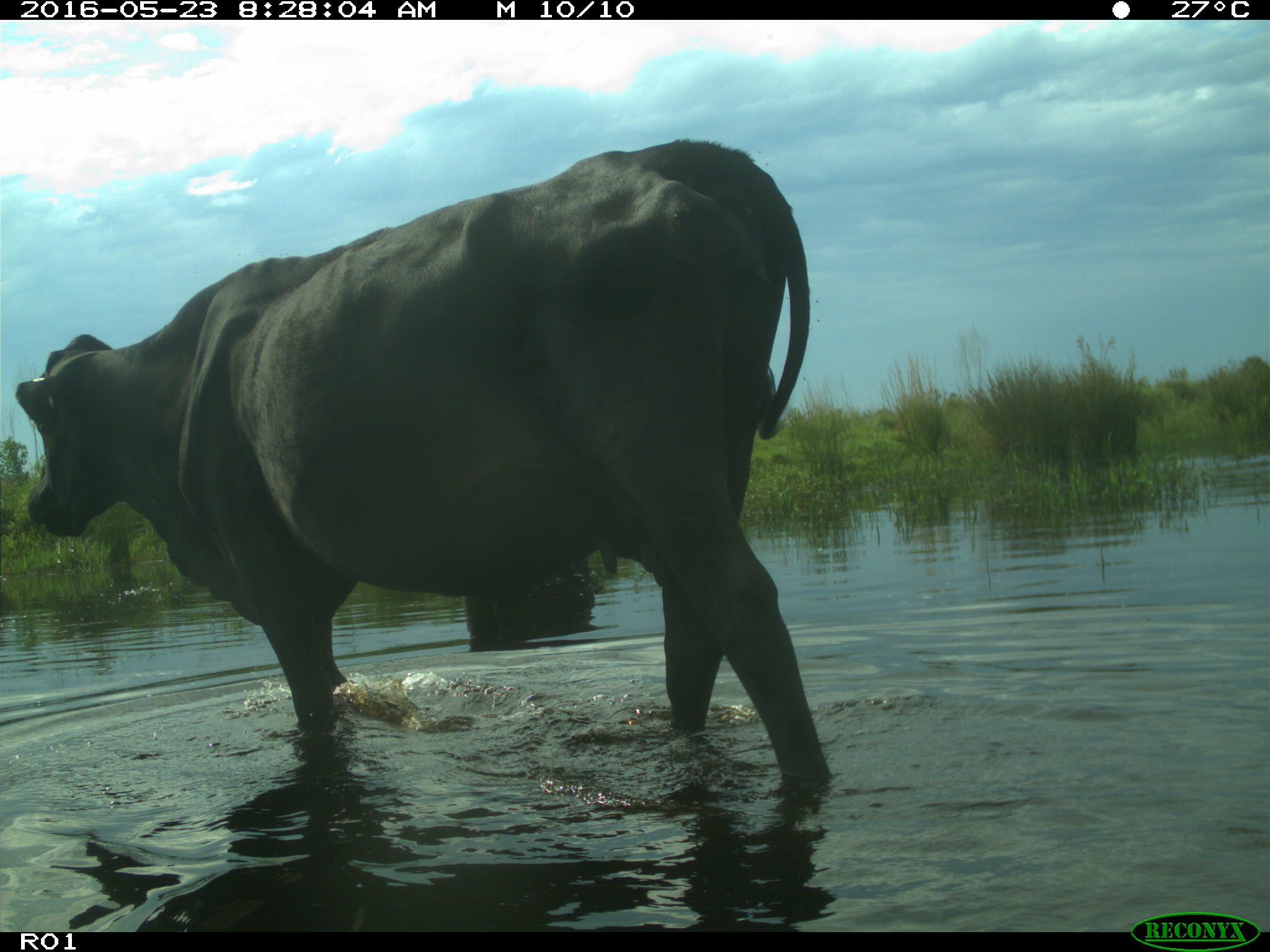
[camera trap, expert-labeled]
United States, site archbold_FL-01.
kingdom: Animalia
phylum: Chordata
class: Mammalia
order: Artiodactyla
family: Bovidae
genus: Bos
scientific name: Bos taurus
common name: domestic cow